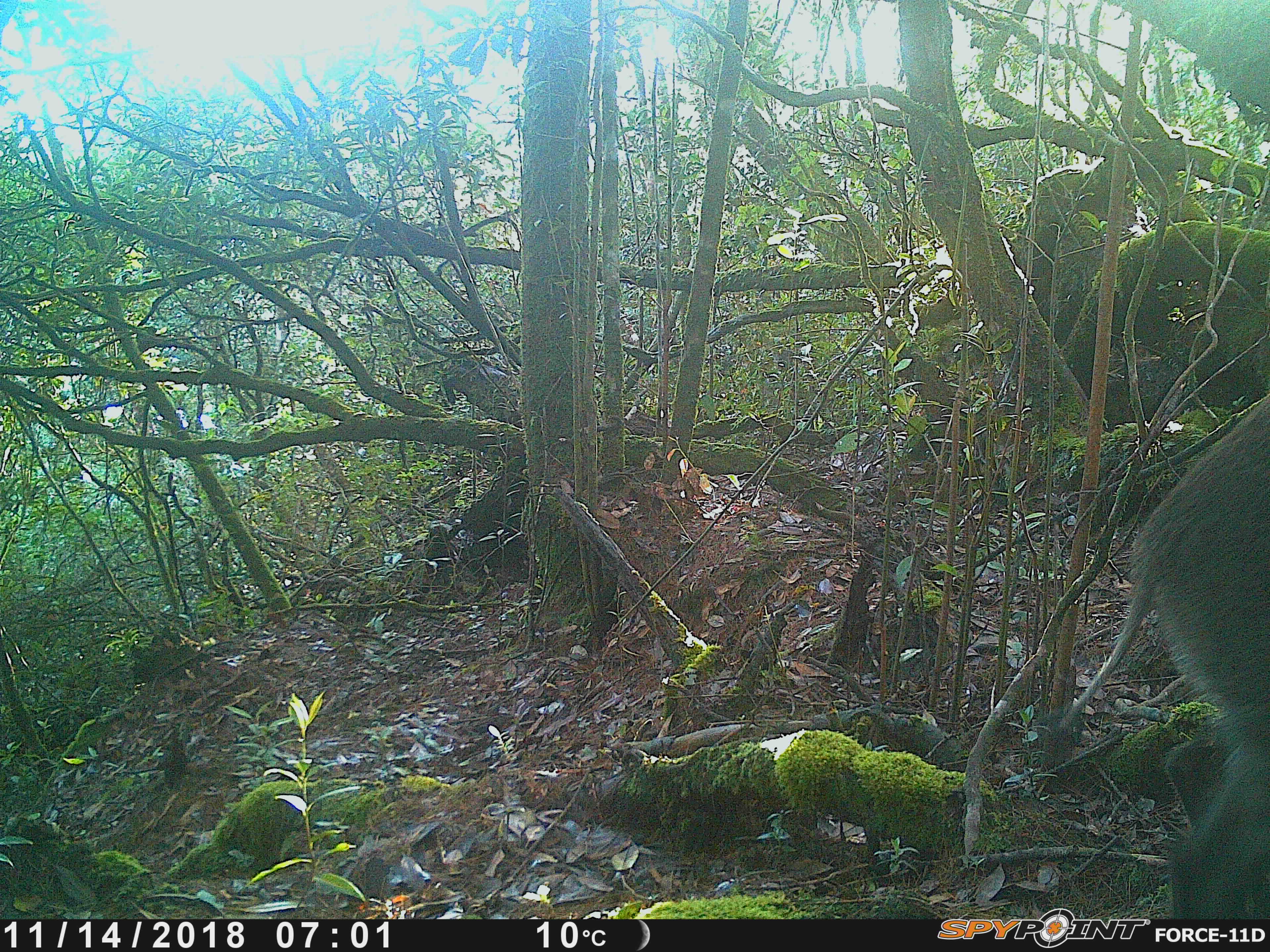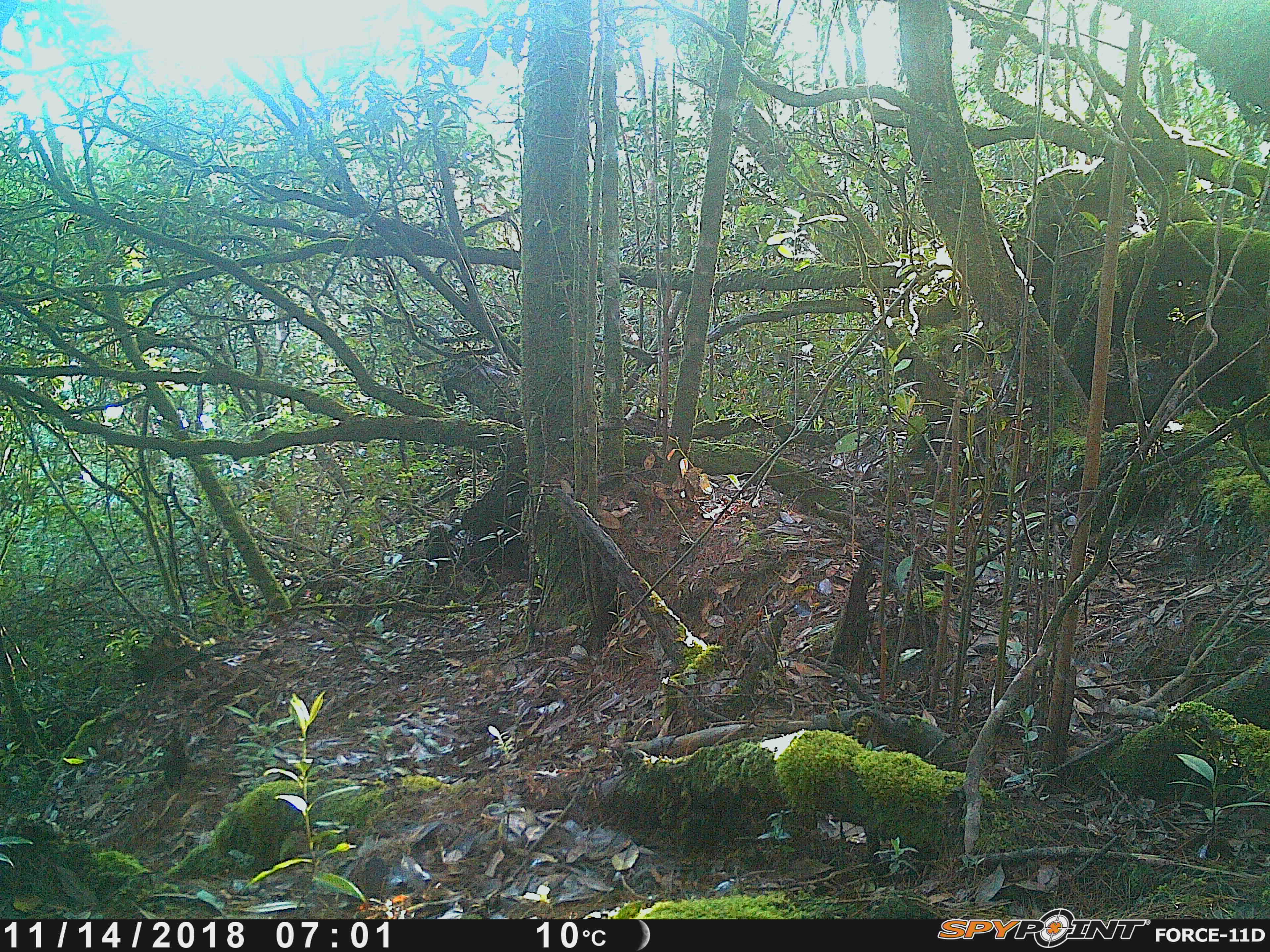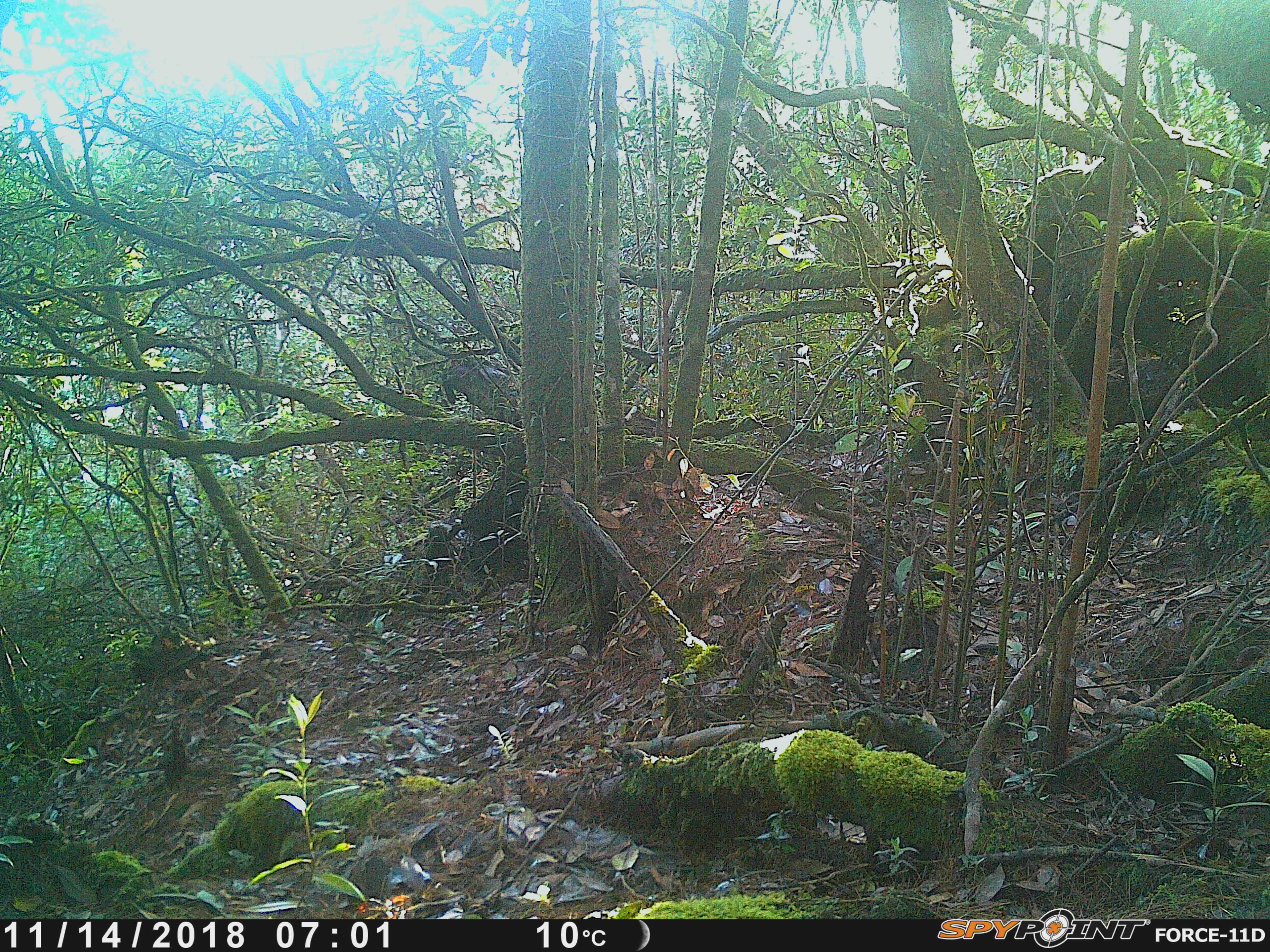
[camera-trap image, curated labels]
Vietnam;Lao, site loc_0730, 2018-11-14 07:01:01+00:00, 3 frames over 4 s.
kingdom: Animalia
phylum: Chordata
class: Mammalia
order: Artiodactyla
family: Suidae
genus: Sus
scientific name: Sus scrofa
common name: eurasian wild pig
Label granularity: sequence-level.